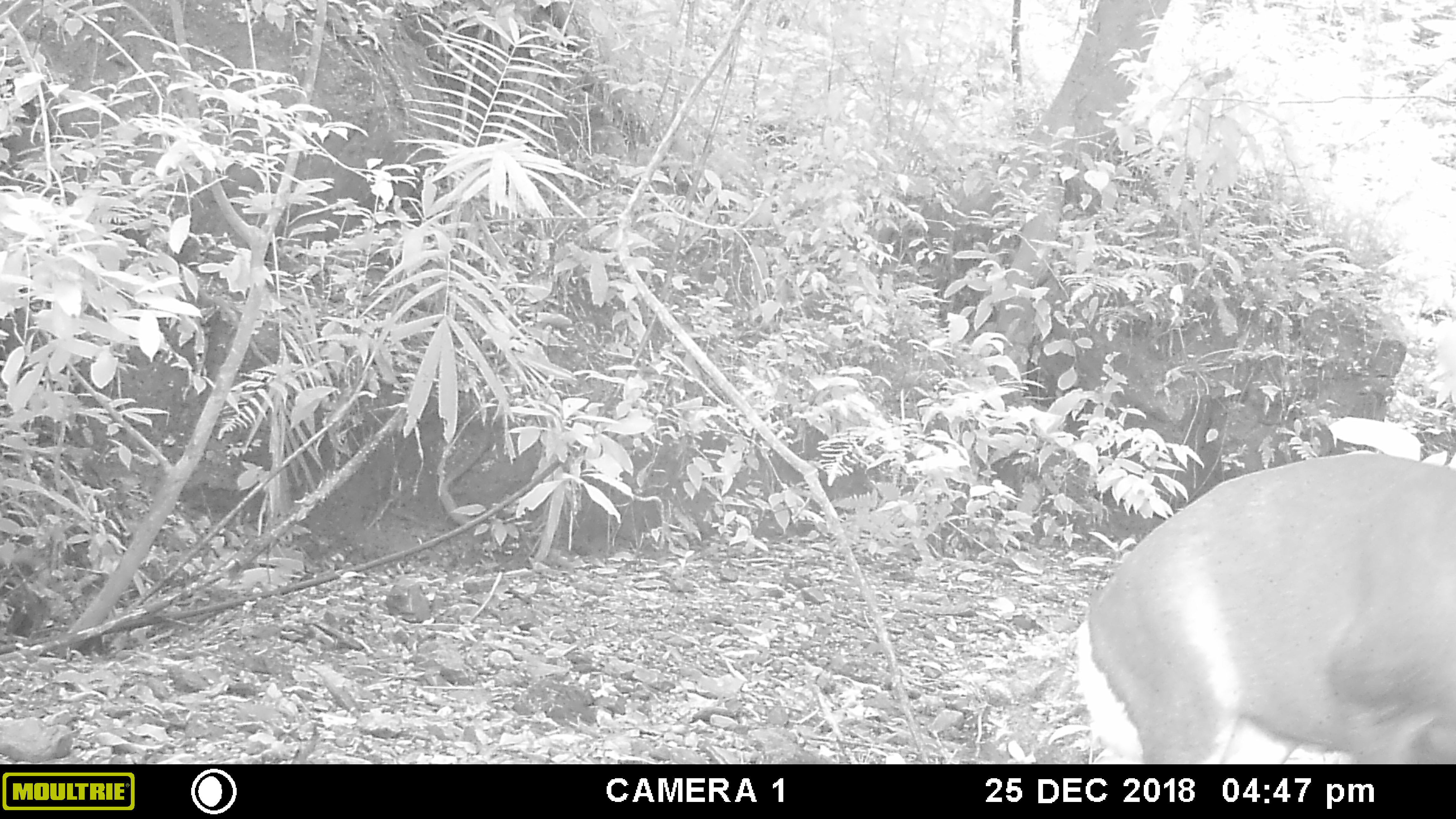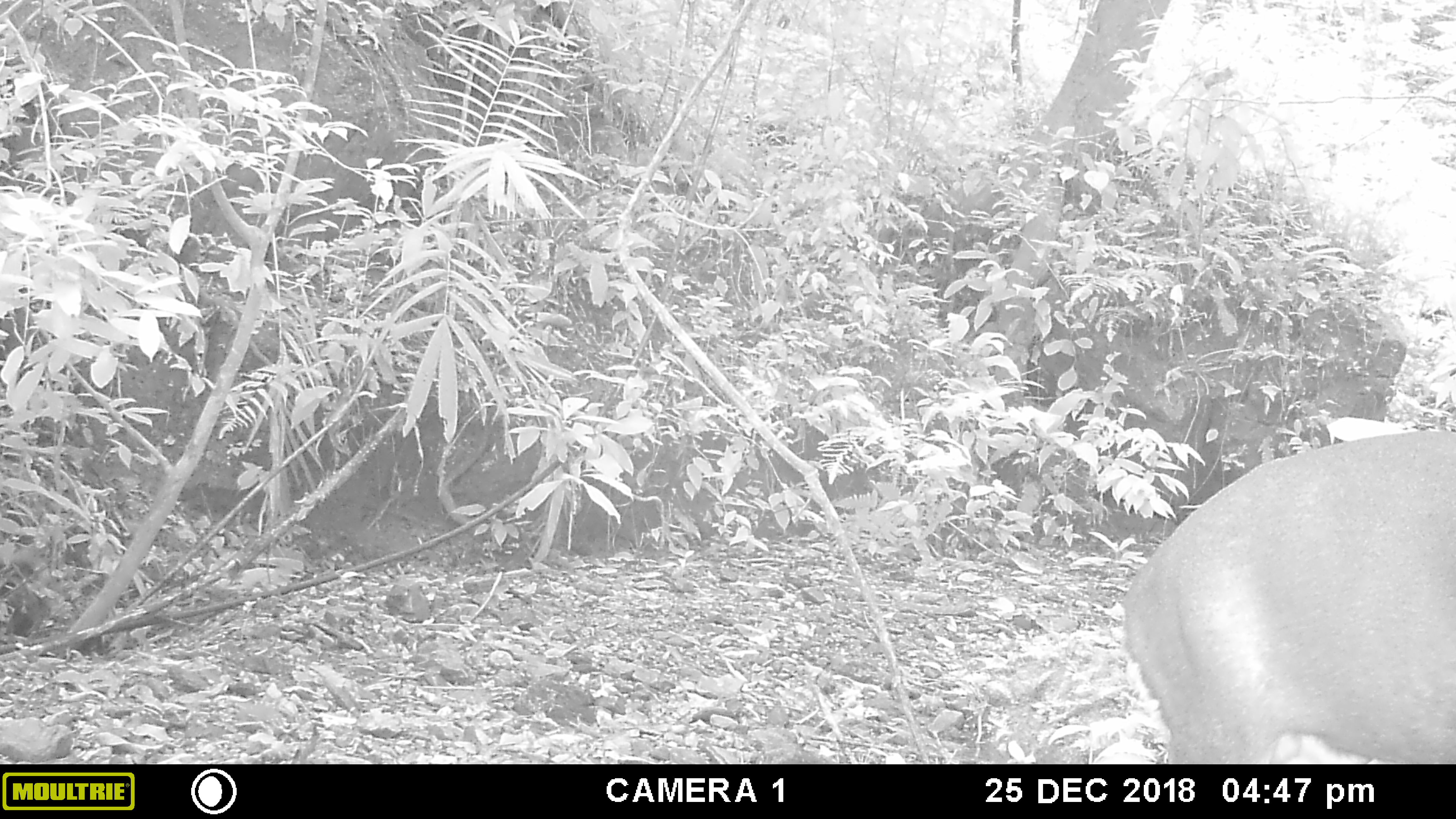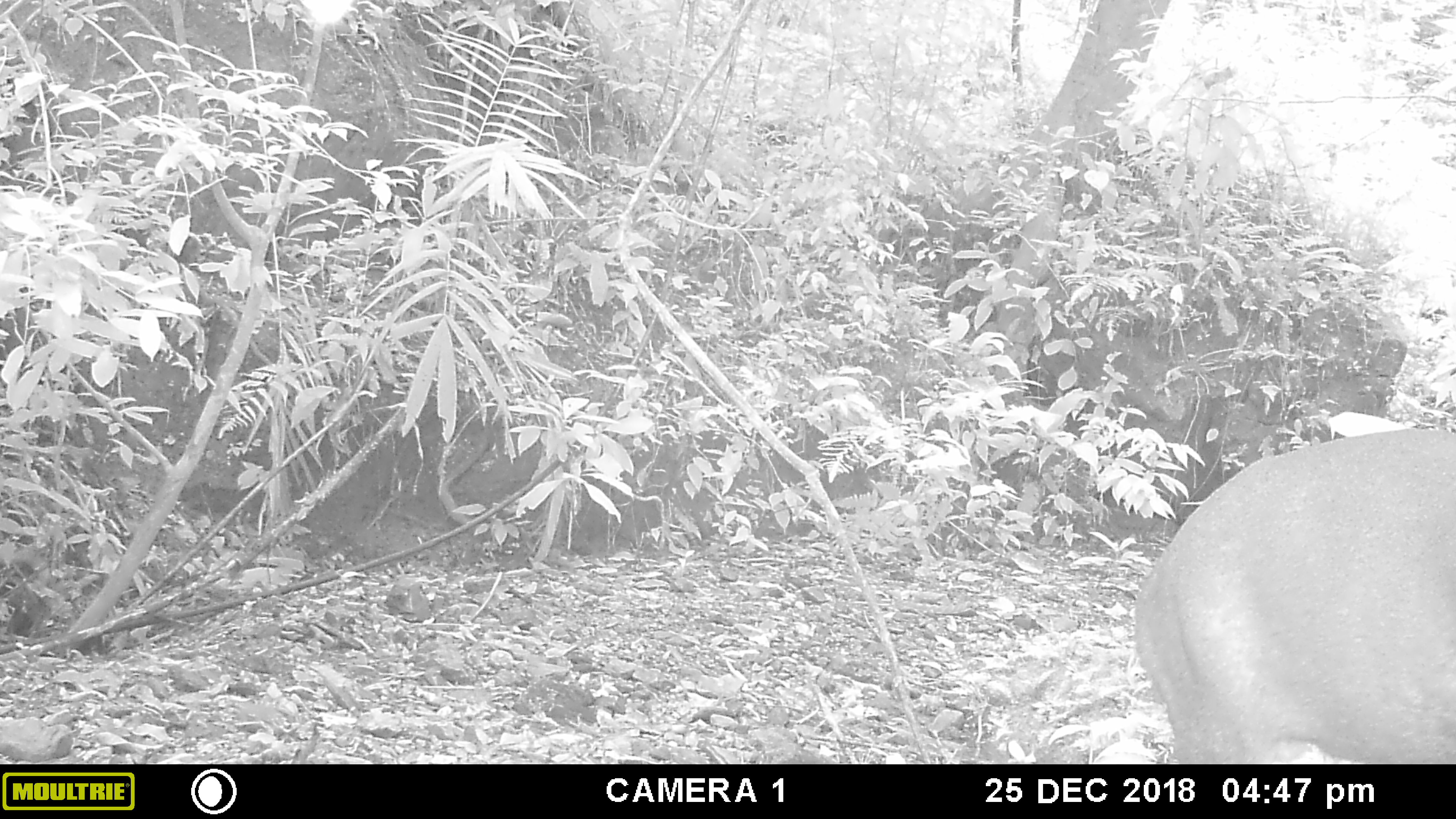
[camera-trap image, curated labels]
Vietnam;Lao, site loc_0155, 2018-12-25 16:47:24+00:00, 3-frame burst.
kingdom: Animalia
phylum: Chordata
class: Mammalia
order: Artiodactyla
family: Cervidae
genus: Muntiacus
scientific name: Muntiacus rooseveltorum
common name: roosevelt's muntjac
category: roosevelts muntjac group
Roosevelts muntjac group (roosevelt's muntjac) (Muntiacus rooseveltorum). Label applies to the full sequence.